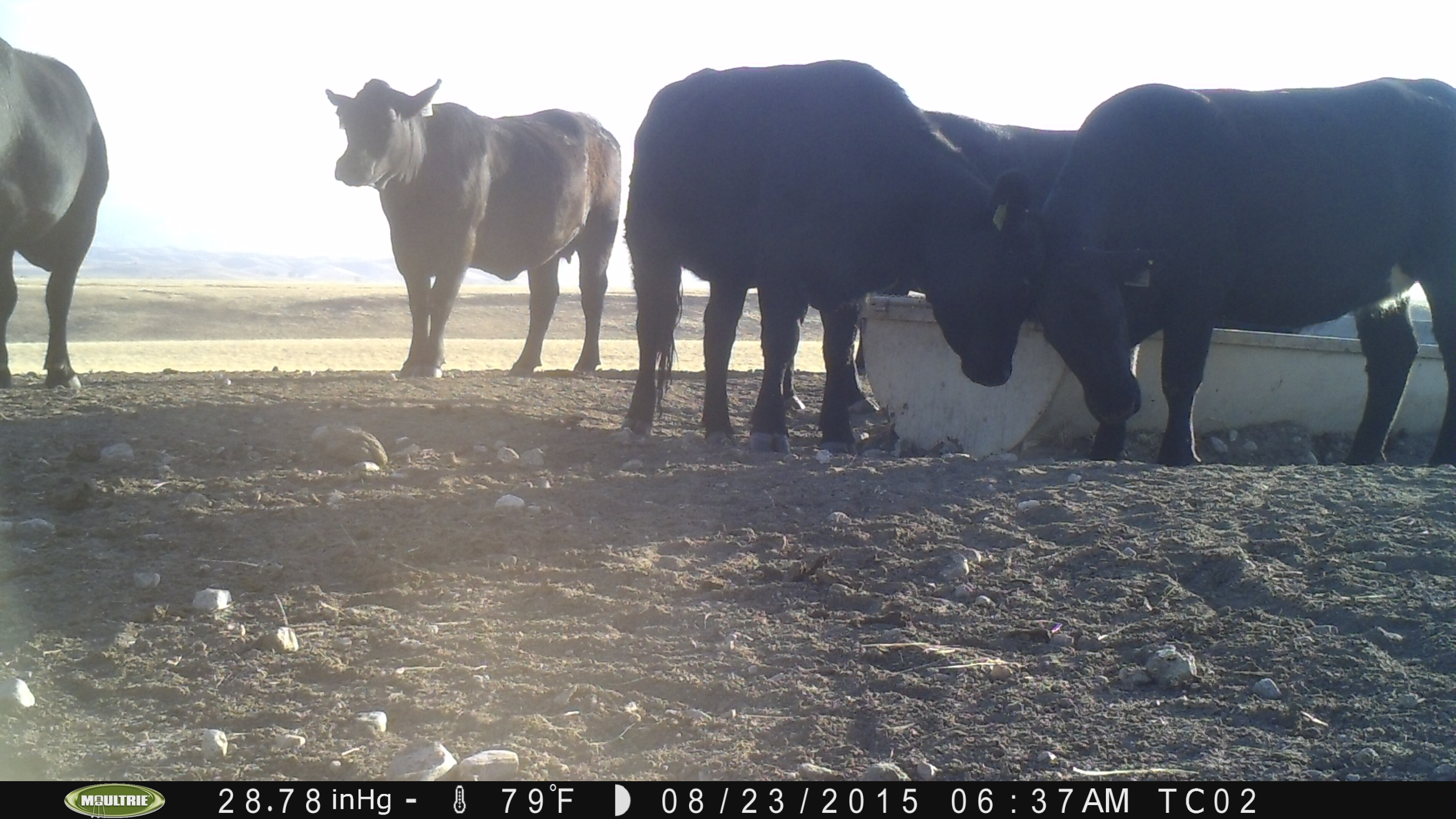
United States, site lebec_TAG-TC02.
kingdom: Animalia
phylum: Chordata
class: Mammalia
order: Artiodactyla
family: Bovidae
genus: Bos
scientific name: Bos taurus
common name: domestic cow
Bos taurus (domestic cow).